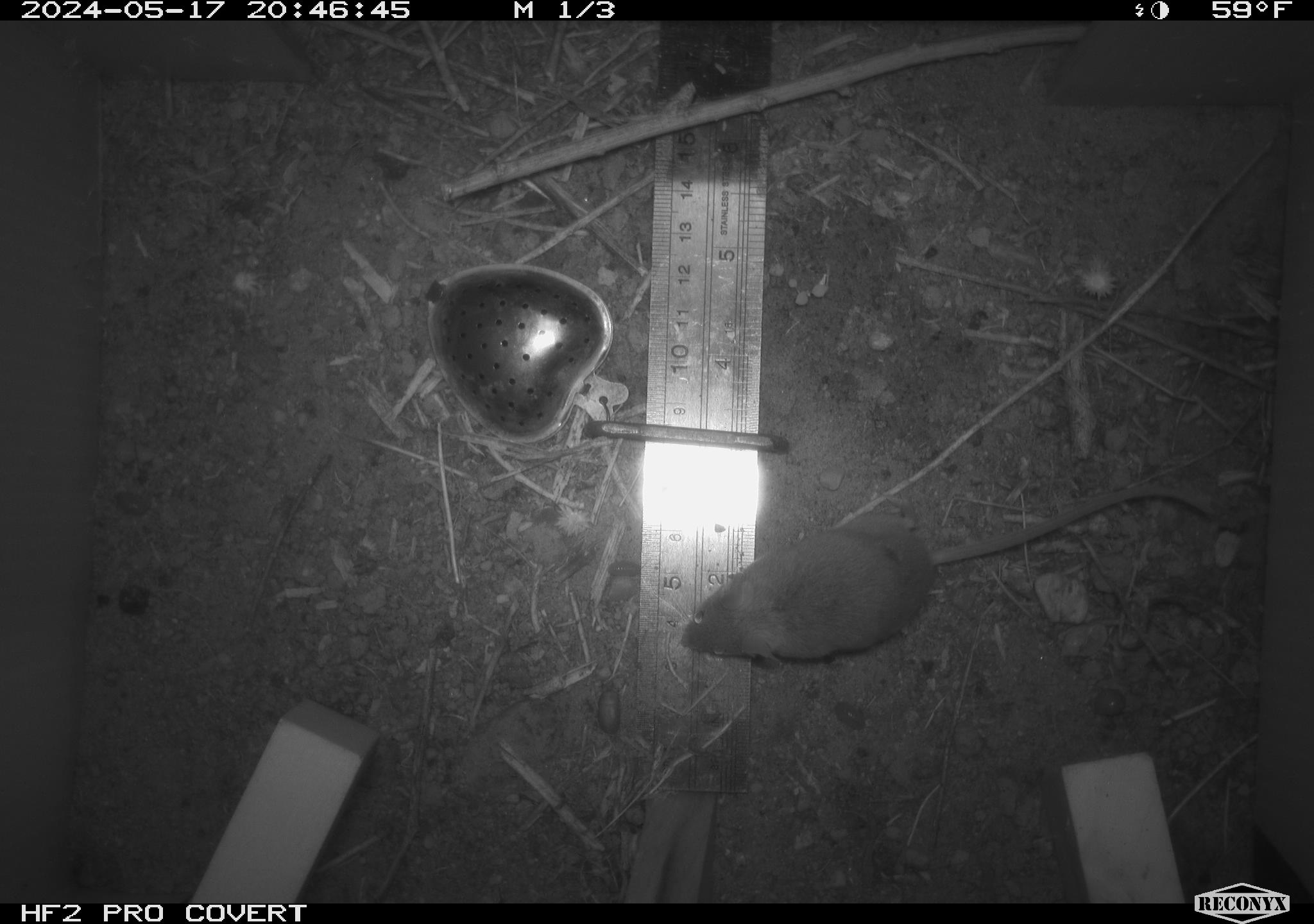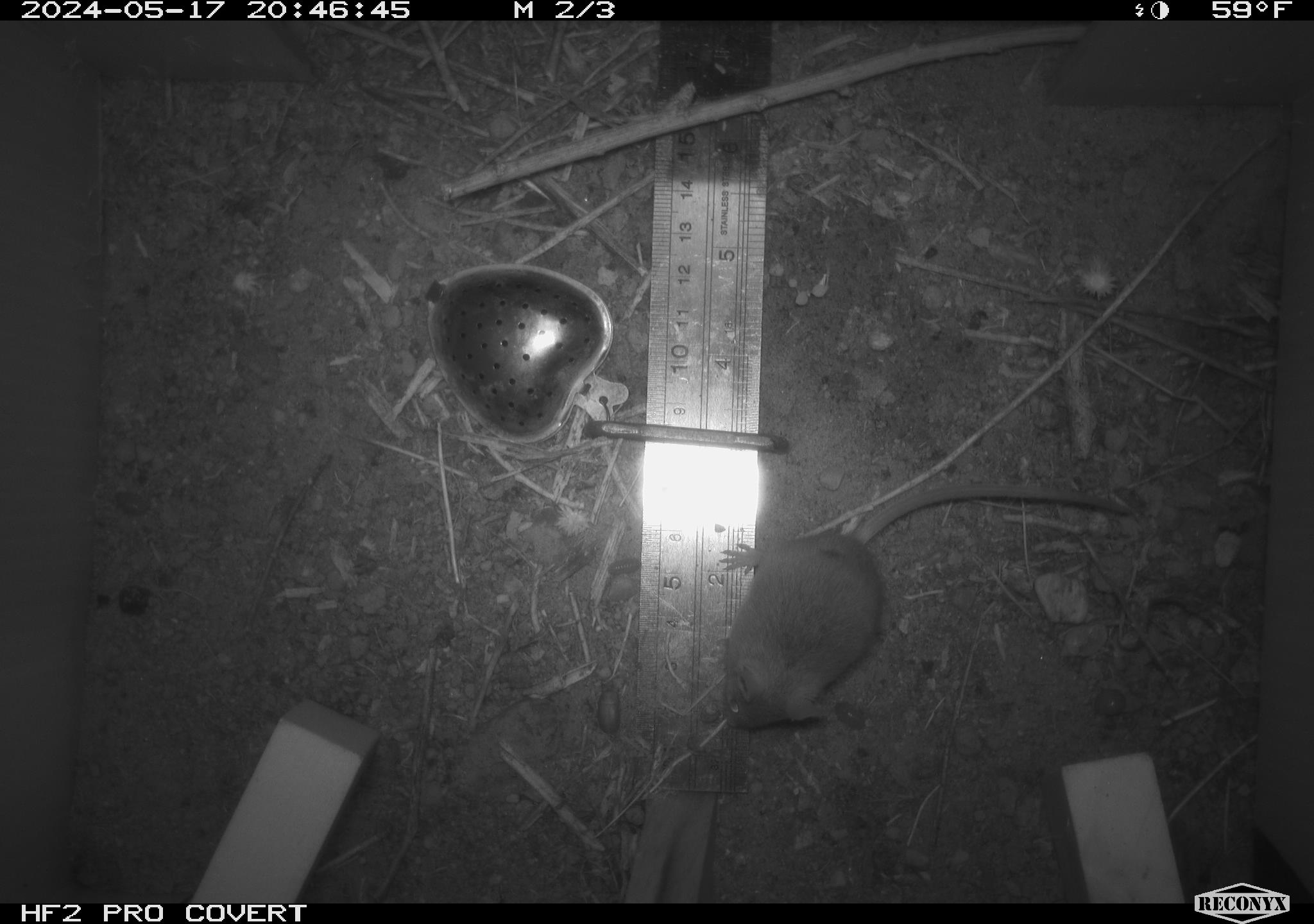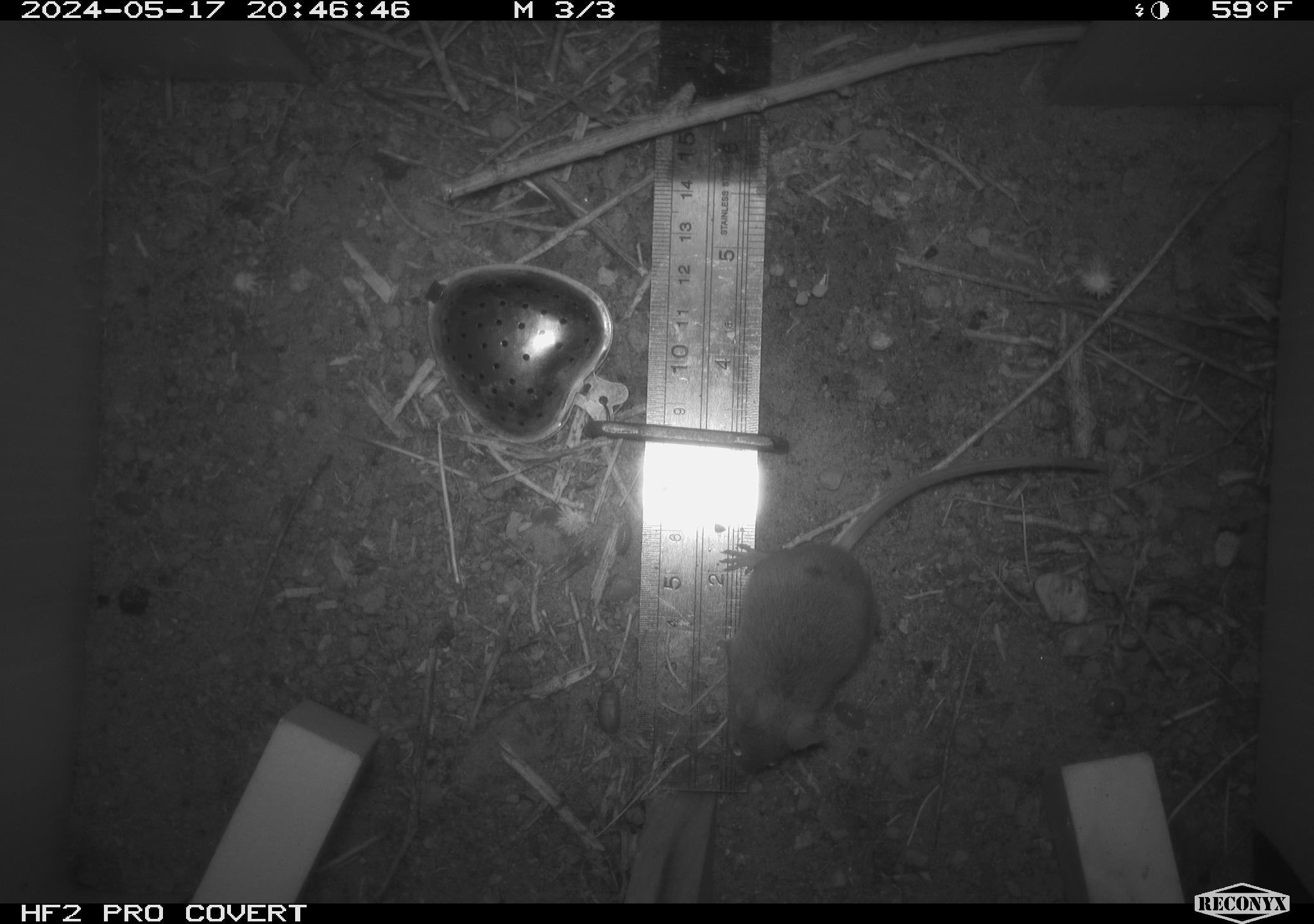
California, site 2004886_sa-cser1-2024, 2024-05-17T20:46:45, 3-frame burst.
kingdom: Animalia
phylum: Chordata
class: Mammalia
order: Rodentia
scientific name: Rodentia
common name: rodent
Rodent (Rodentia).